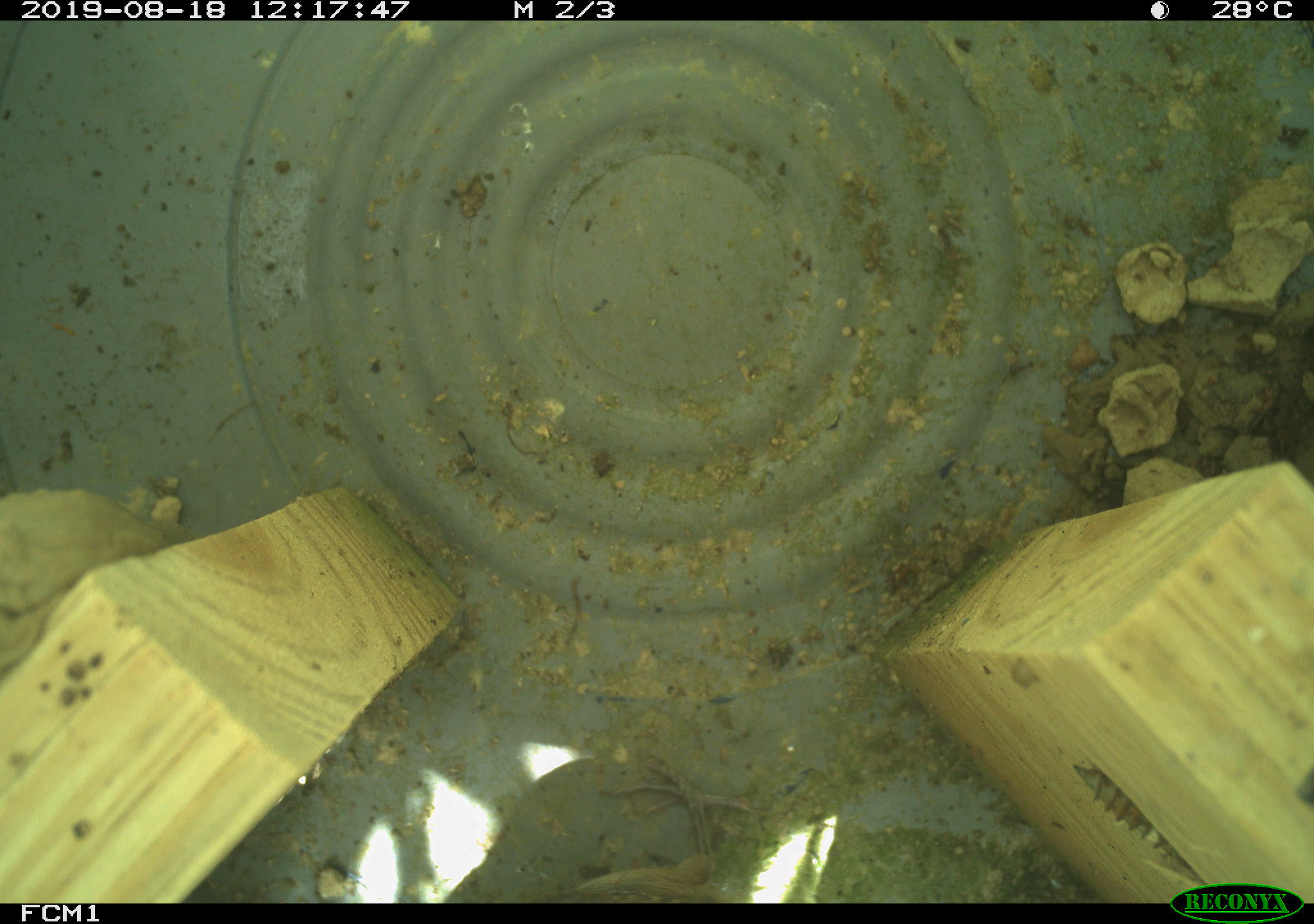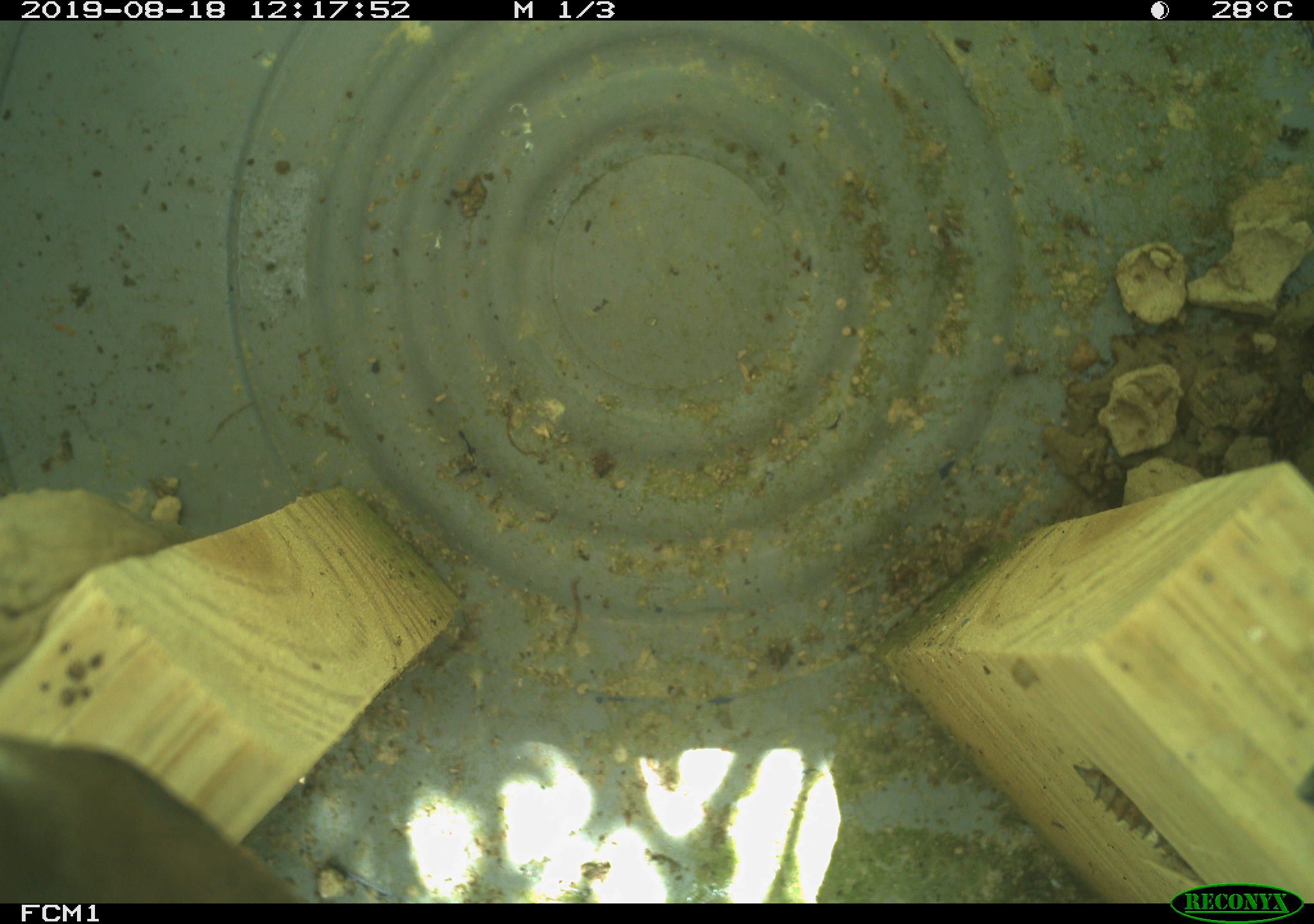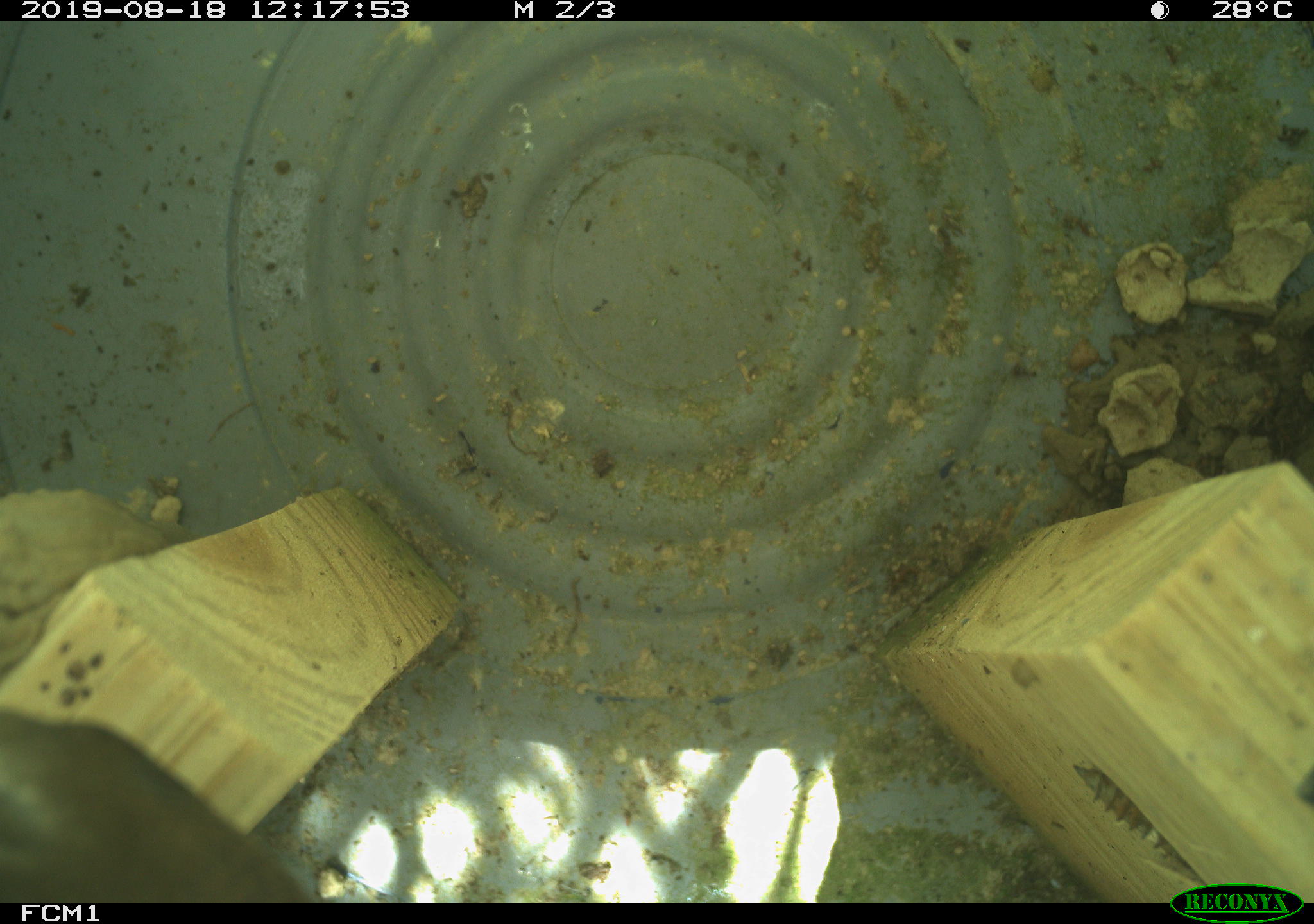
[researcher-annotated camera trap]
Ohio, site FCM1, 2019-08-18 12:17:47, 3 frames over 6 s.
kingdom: Animalia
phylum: Chordata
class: Aves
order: Passeriformes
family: Troglodytidae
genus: Troglodytes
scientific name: Troglodytes aedon aedon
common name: northern house wren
Northern house wren (Troglodytes aedon aedon).